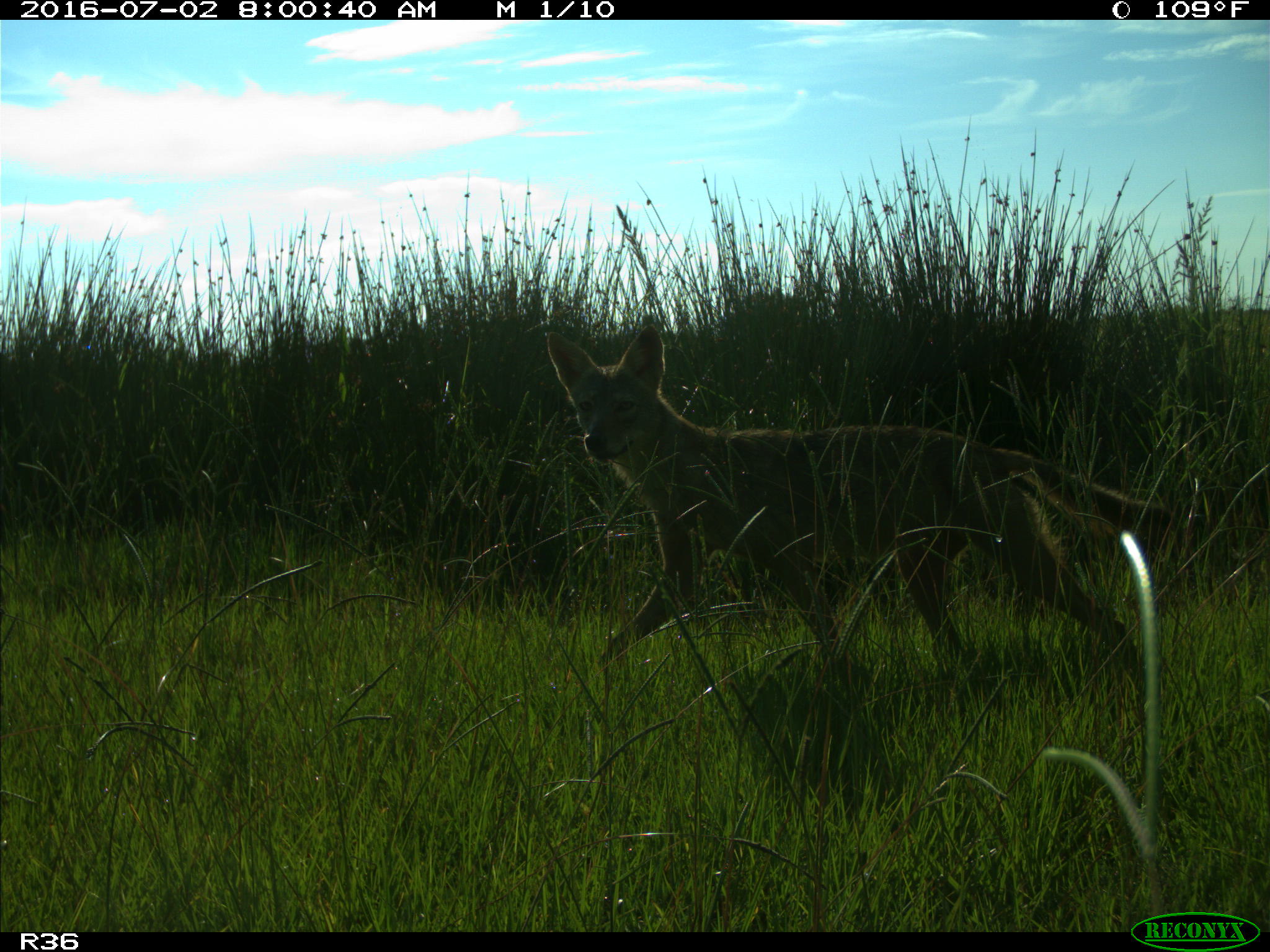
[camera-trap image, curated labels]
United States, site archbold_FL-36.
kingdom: Animalia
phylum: Chordata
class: Mammalia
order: Carnivora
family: Canidae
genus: Canis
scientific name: Canis latrans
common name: coyote